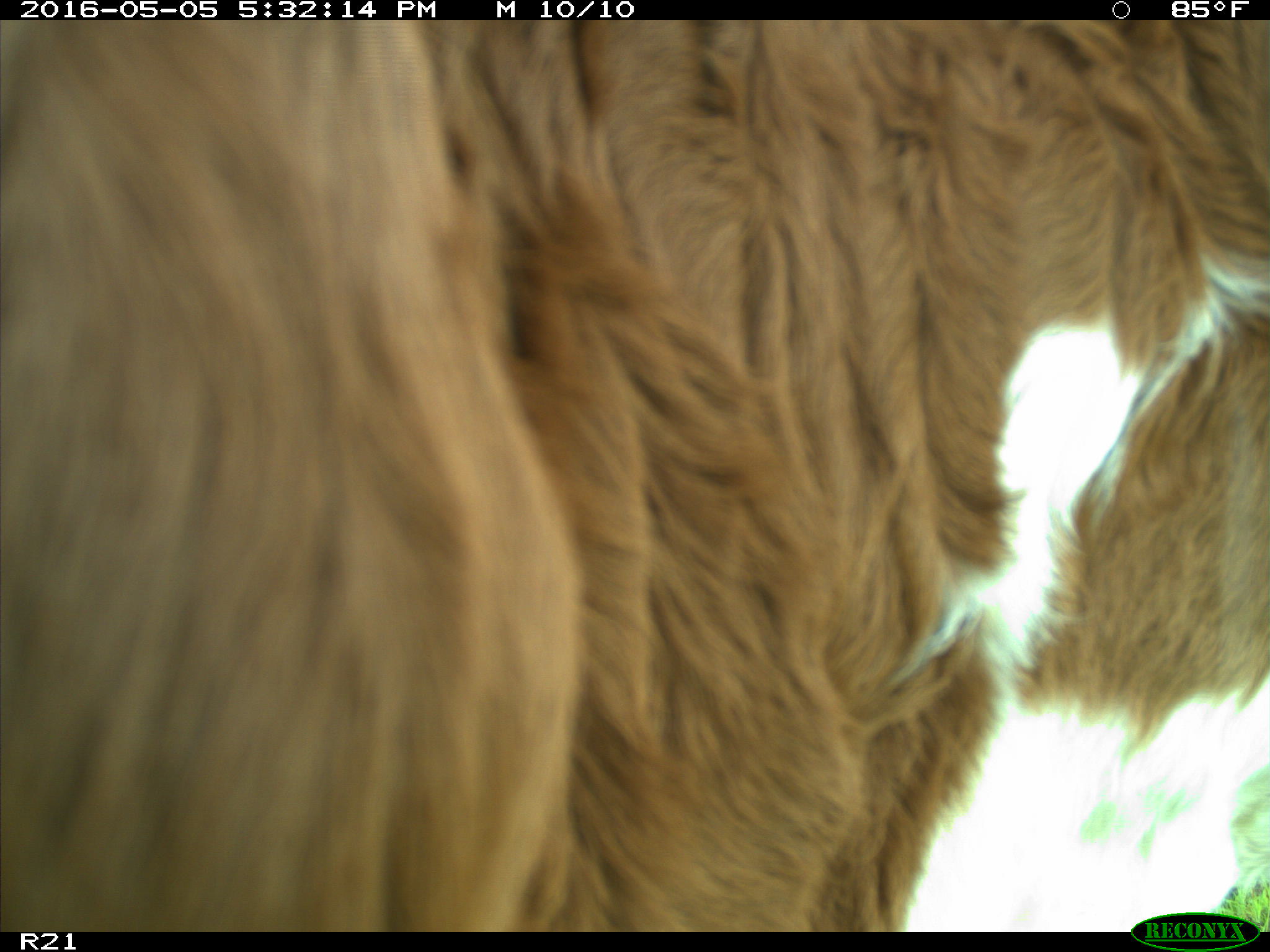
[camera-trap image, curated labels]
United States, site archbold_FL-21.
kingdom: Animalia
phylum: Chordata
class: Mammalia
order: Artiodactyla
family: Bovidae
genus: Bos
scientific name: Bos taurus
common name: domestic cow